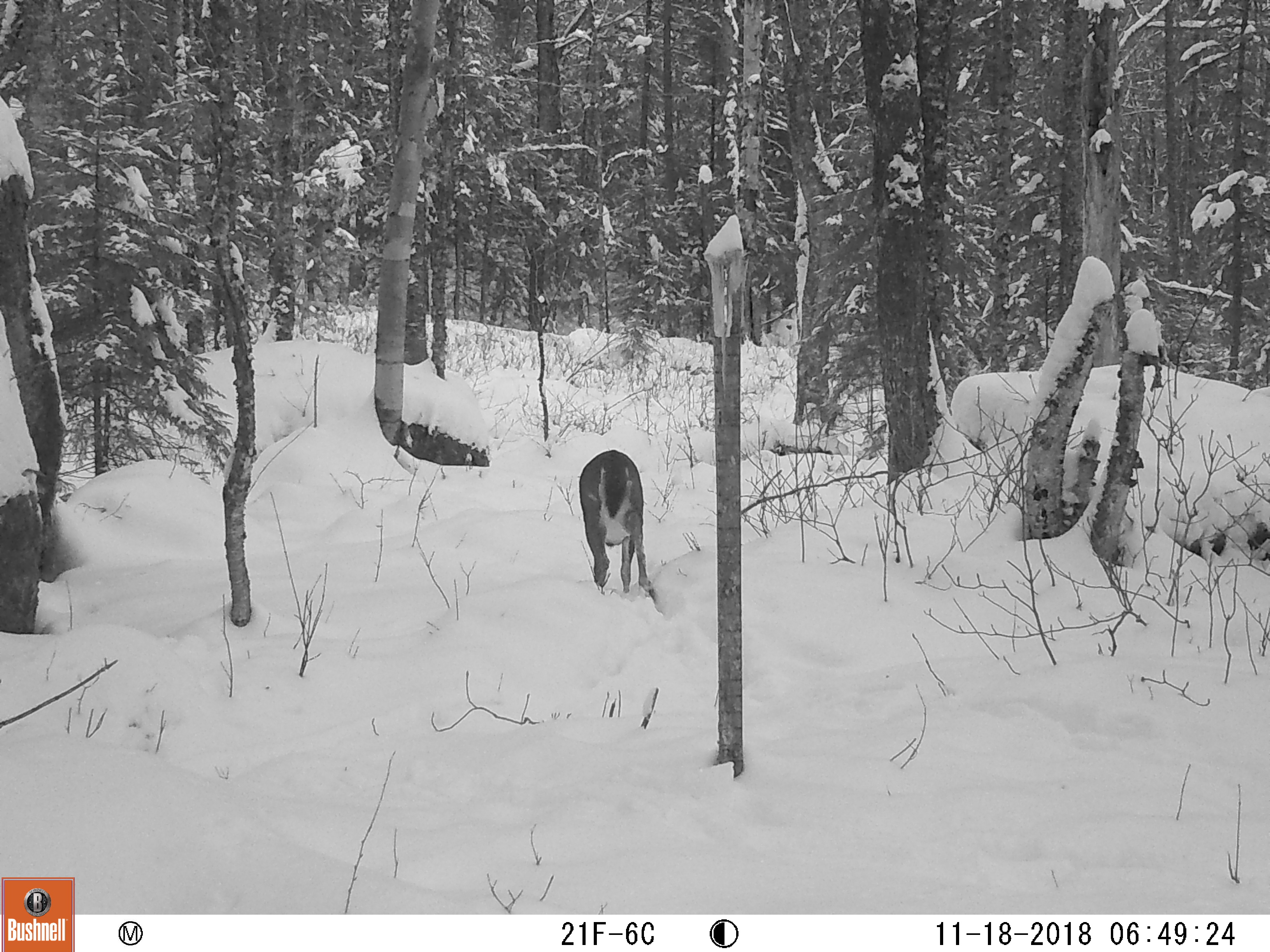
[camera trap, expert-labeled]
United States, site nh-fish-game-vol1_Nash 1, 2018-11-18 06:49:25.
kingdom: Animalia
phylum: Chordata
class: Mammalia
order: Artiodactyla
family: Cervidae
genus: Odocoileus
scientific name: Odocoileus virginianus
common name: white-tailed deer